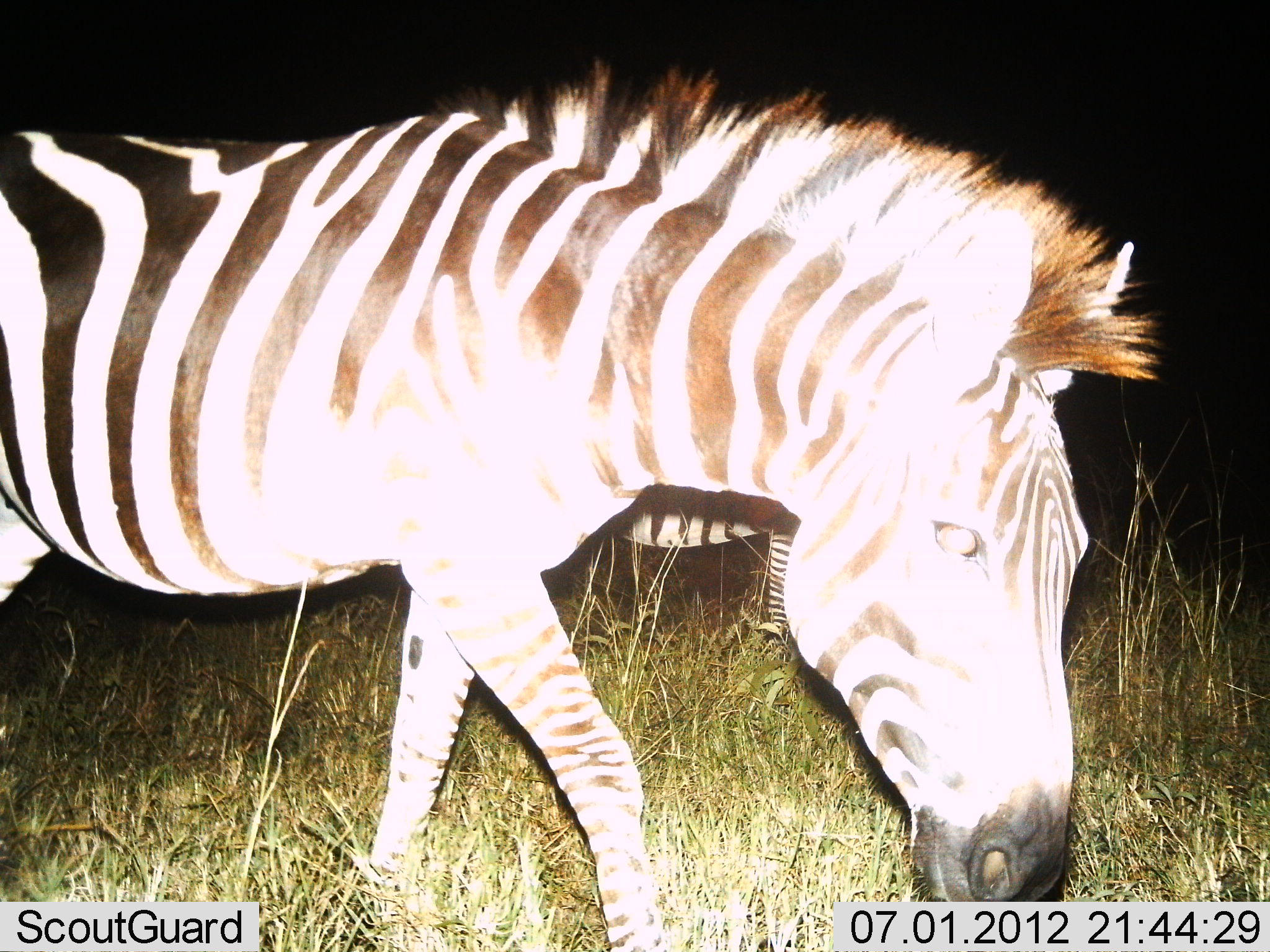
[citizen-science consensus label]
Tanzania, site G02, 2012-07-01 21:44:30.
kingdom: Animalia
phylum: Chordata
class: Mammalia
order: Perissodactyla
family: Equidae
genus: Equus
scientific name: Equus quagga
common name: plains zebra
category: zebra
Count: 2.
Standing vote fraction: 40%.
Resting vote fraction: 0%.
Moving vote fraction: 70%.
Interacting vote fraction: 0%.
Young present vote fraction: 0%.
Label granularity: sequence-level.